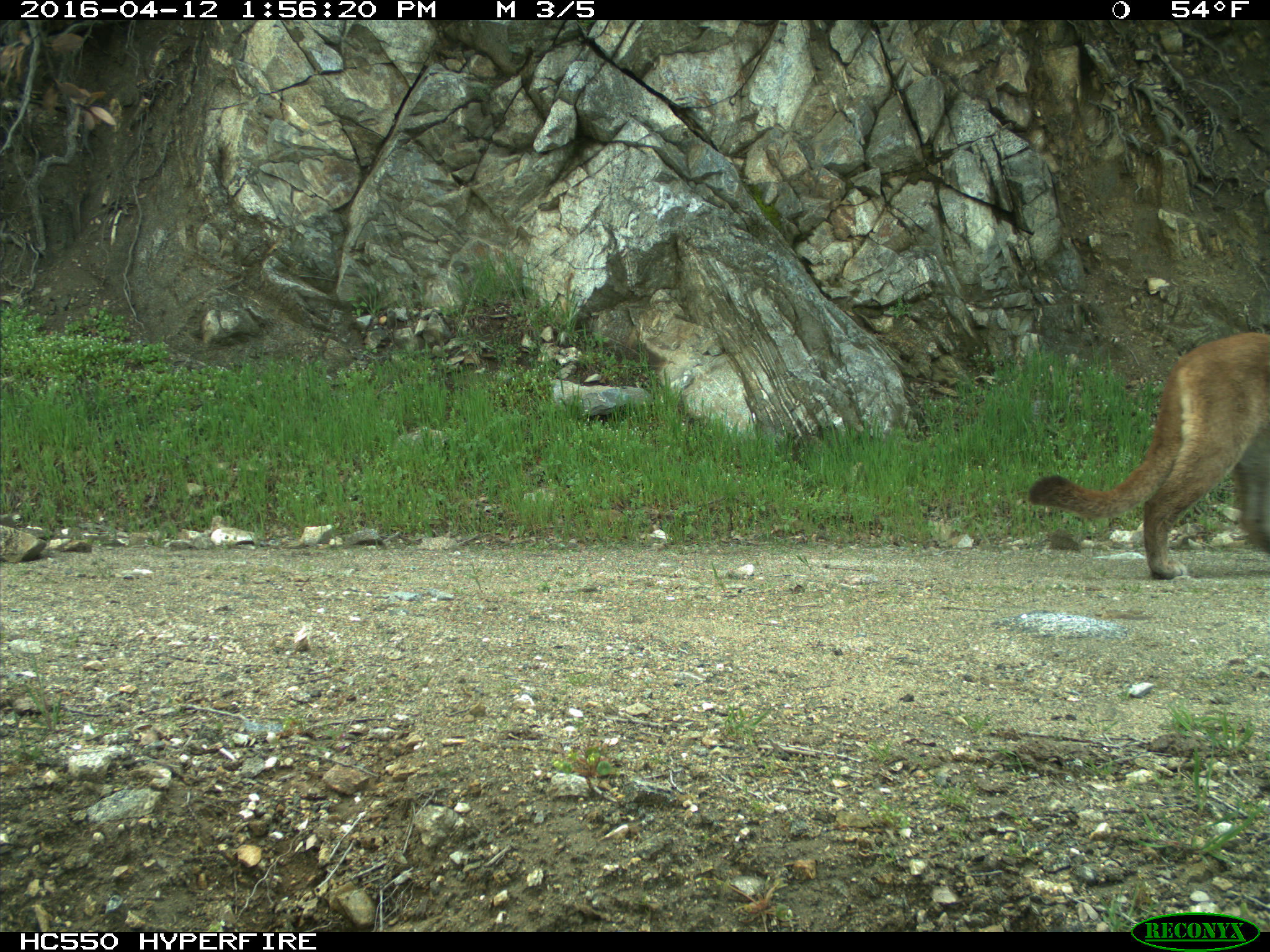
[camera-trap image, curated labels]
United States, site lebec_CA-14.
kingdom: Animalia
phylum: Chordata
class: Mammalia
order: Carnivora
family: Felidae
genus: Puma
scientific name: Puma concolor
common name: mountain lion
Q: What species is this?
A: Puma concolor (mountain lion).